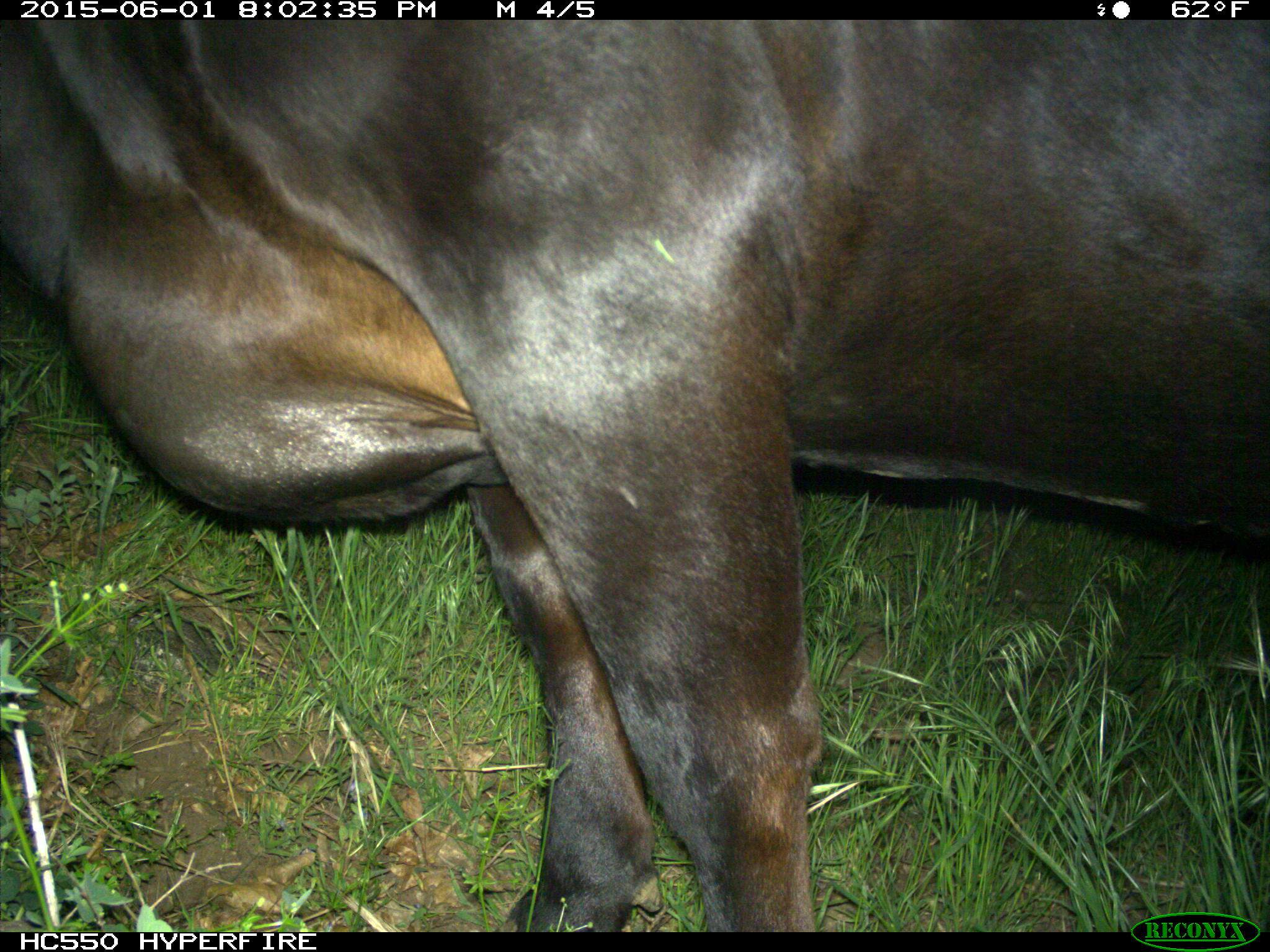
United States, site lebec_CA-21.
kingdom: Animalia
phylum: Chordata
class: Mammalia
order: Artiodactyla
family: Bovidae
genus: Bos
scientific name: Bos taurus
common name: domestic cow